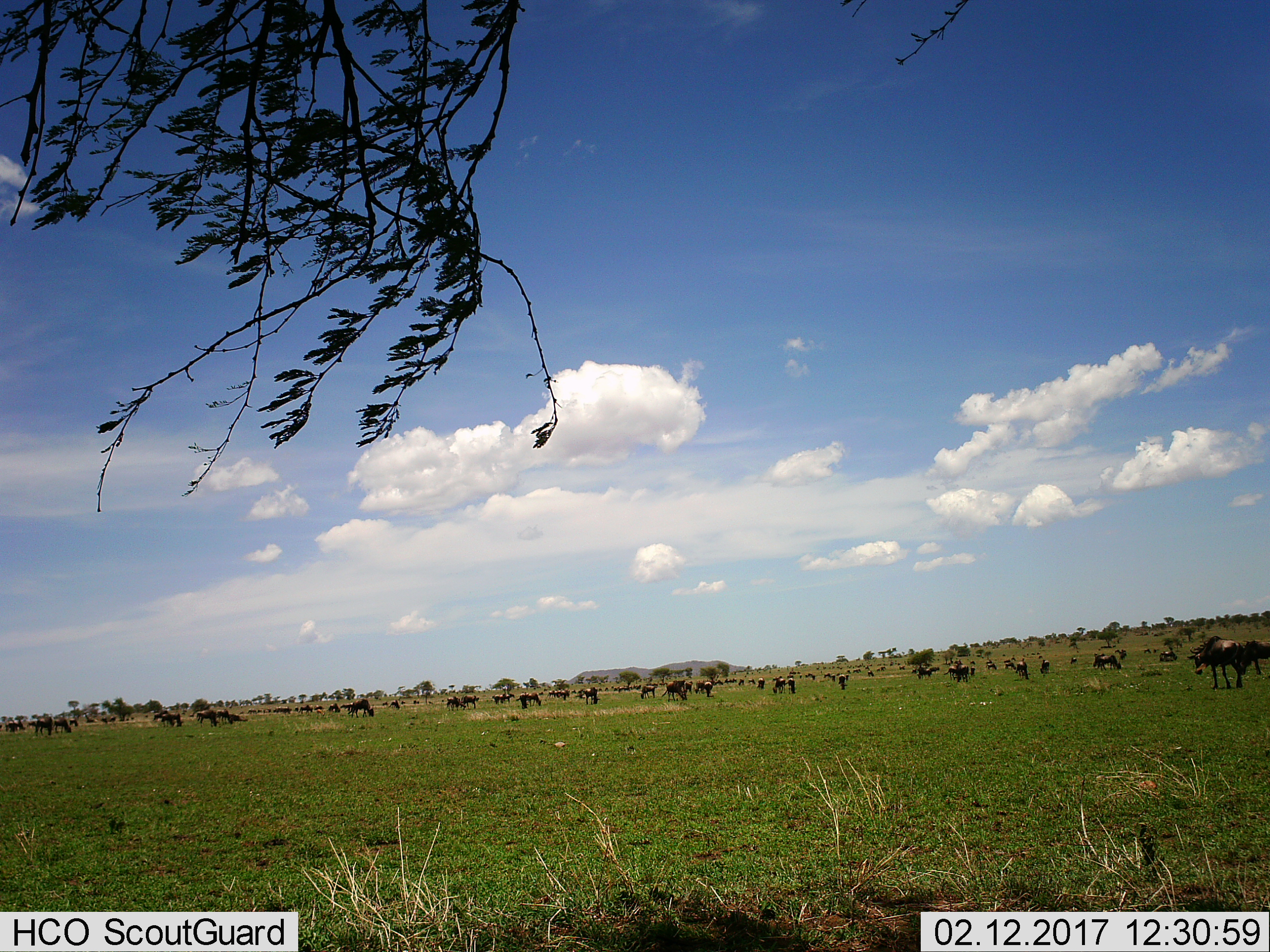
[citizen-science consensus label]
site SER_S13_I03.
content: unidentified animal